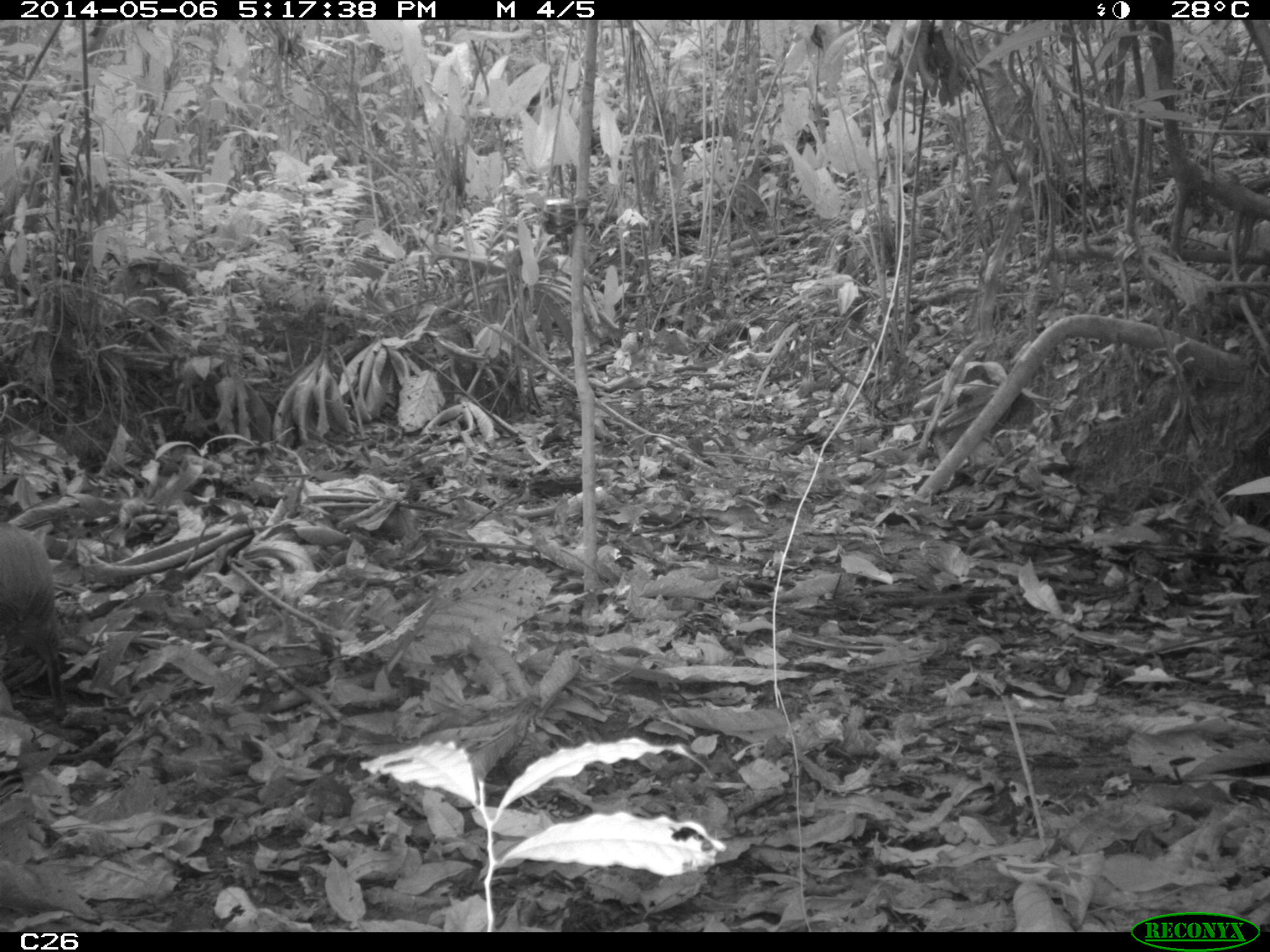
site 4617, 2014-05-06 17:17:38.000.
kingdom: Animalia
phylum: Chordata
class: Mammalia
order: Rodentia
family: Dasyproctidae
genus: Dasyprocta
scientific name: Dasyprocta leporina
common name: red-rumped agouti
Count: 1.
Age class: adult.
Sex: female.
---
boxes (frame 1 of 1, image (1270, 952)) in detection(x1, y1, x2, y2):
dasyprocta leporina: detection(0, 520, 66, 721)